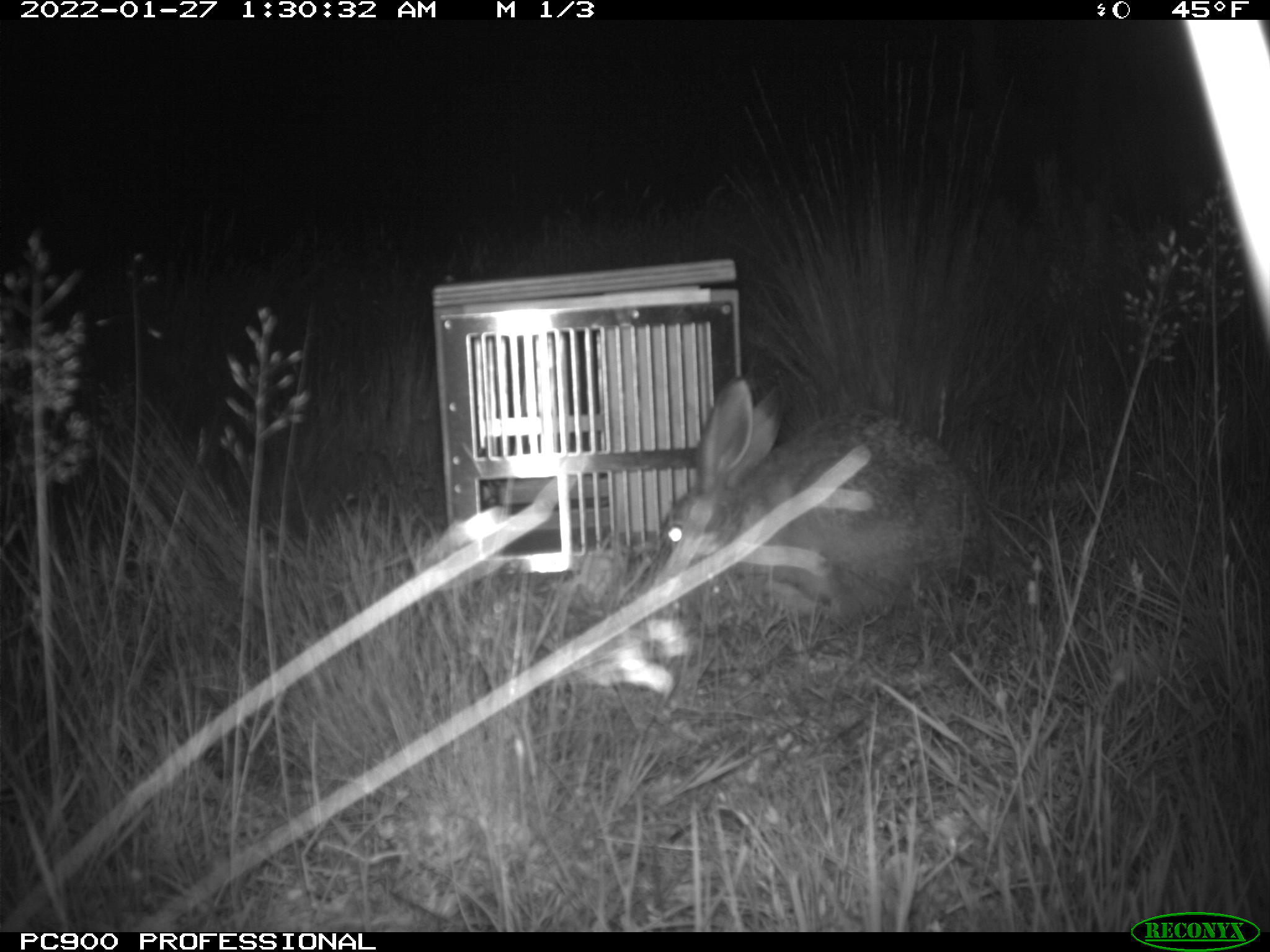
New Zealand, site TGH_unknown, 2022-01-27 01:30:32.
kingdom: Animalia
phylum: Chordata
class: Mammalia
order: Lagomorpha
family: Leporidae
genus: Lepus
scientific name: Lepus europaeus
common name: brown hare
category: hare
Hare (brown hare) (Lepus europaeus).